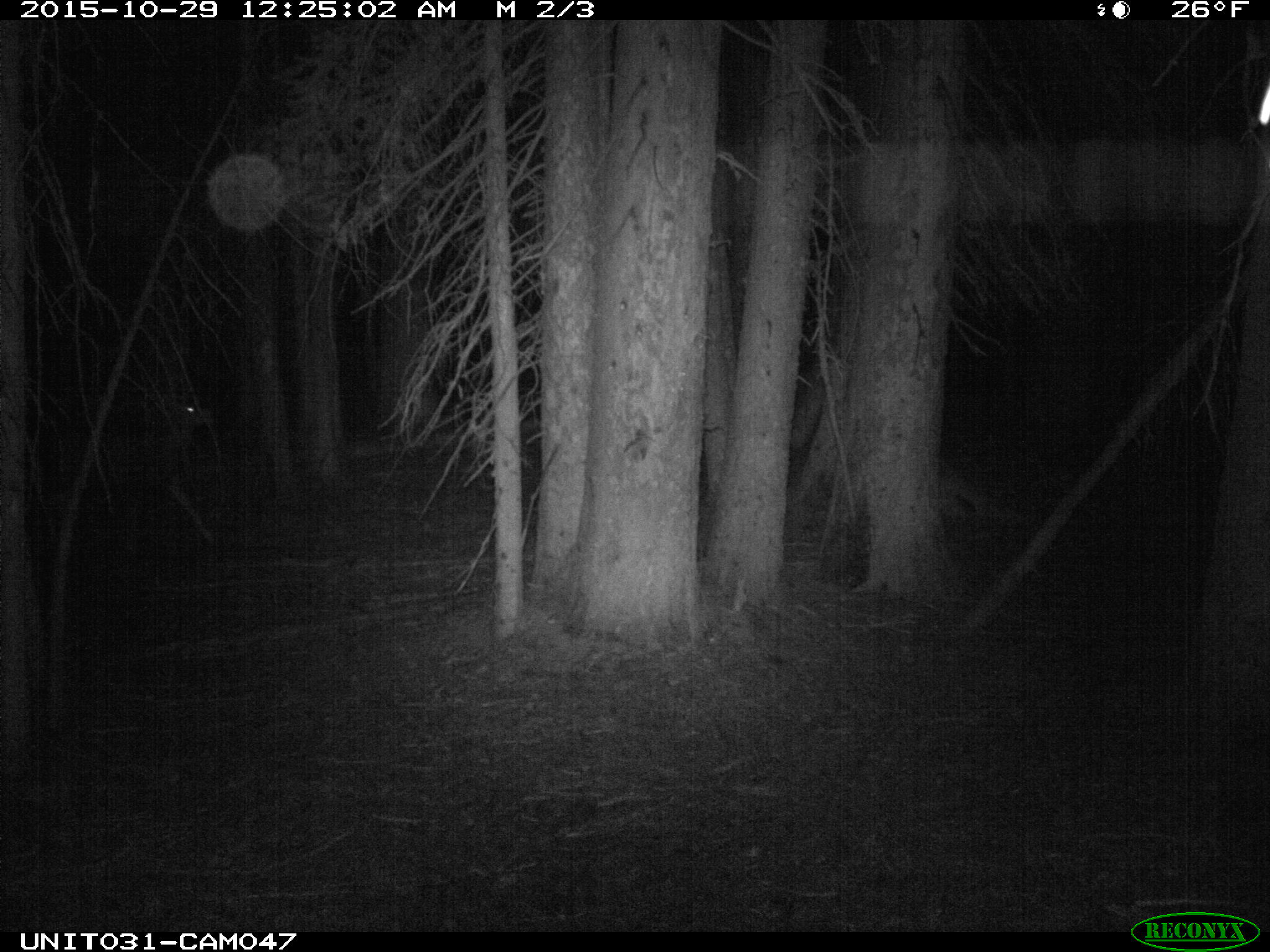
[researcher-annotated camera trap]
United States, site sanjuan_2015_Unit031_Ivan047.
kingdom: Animalia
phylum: Chordata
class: Mammalia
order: Artiodactyla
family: Cervidae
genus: Odocoileus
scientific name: Odocoileus hemionus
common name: mule deer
Odocoileus hemionus (mule deer).